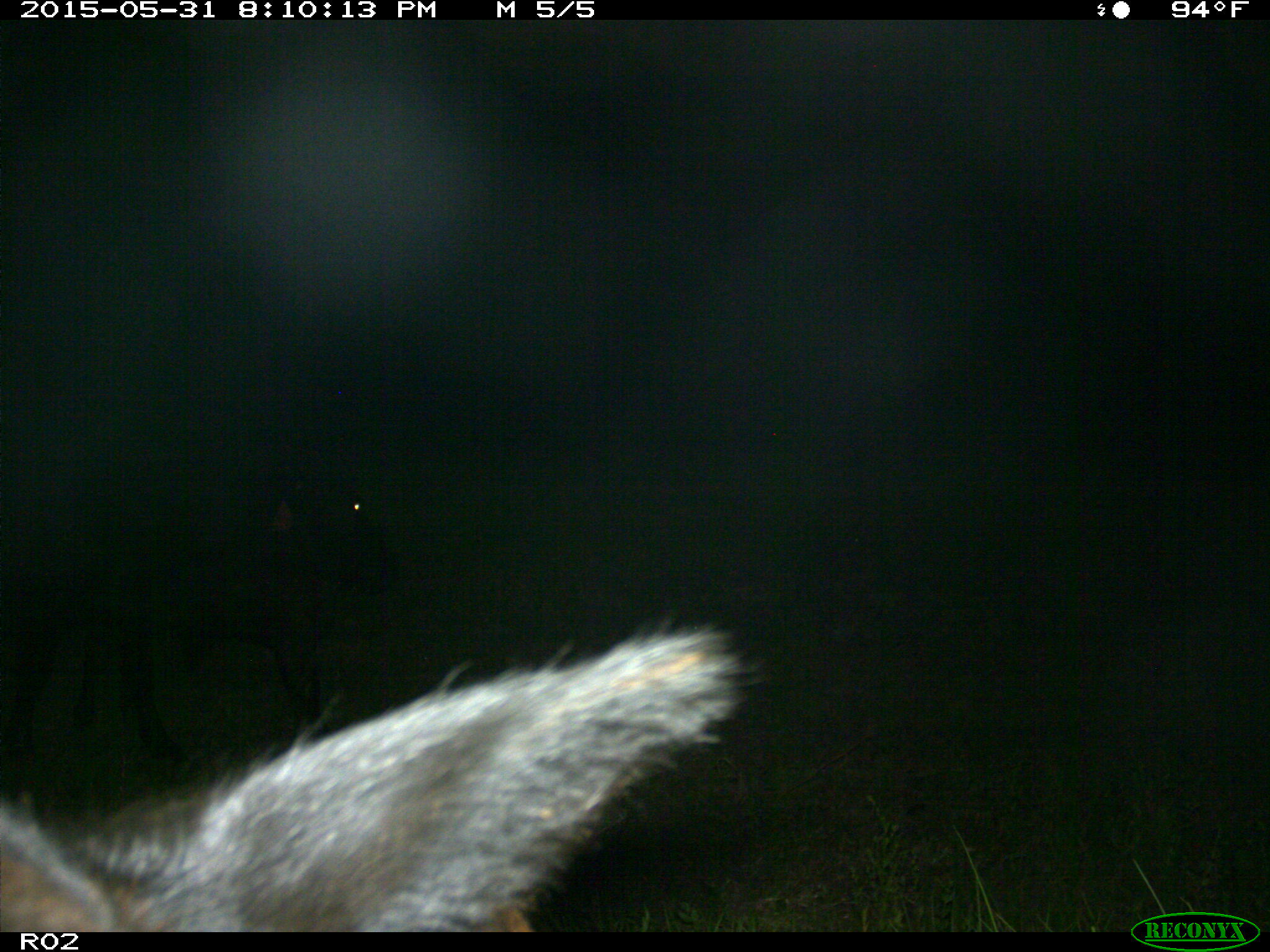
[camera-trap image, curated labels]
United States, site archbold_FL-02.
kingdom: Animalia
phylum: Chordata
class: Mammalia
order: Artiodactyla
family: Bovidae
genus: Bos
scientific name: Bos taurus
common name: domestic cow